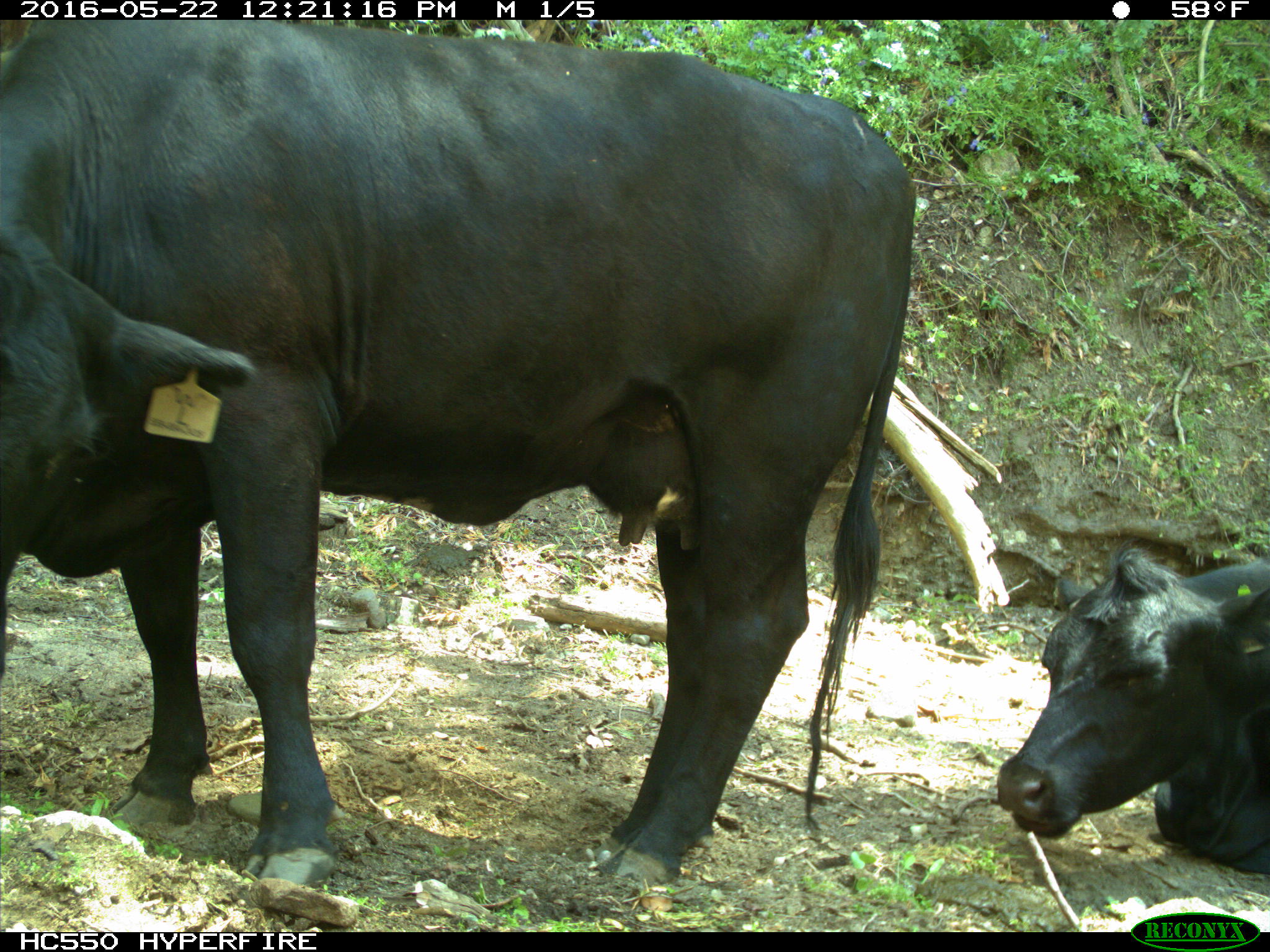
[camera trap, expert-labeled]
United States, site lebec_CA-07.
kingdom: Animalia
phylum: Chordata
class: Mammalia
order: Artiodactyla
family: Bovidae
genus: Bos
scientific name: Bos taurus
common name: domestic cow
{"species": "Bos taurus (domestic cow)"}